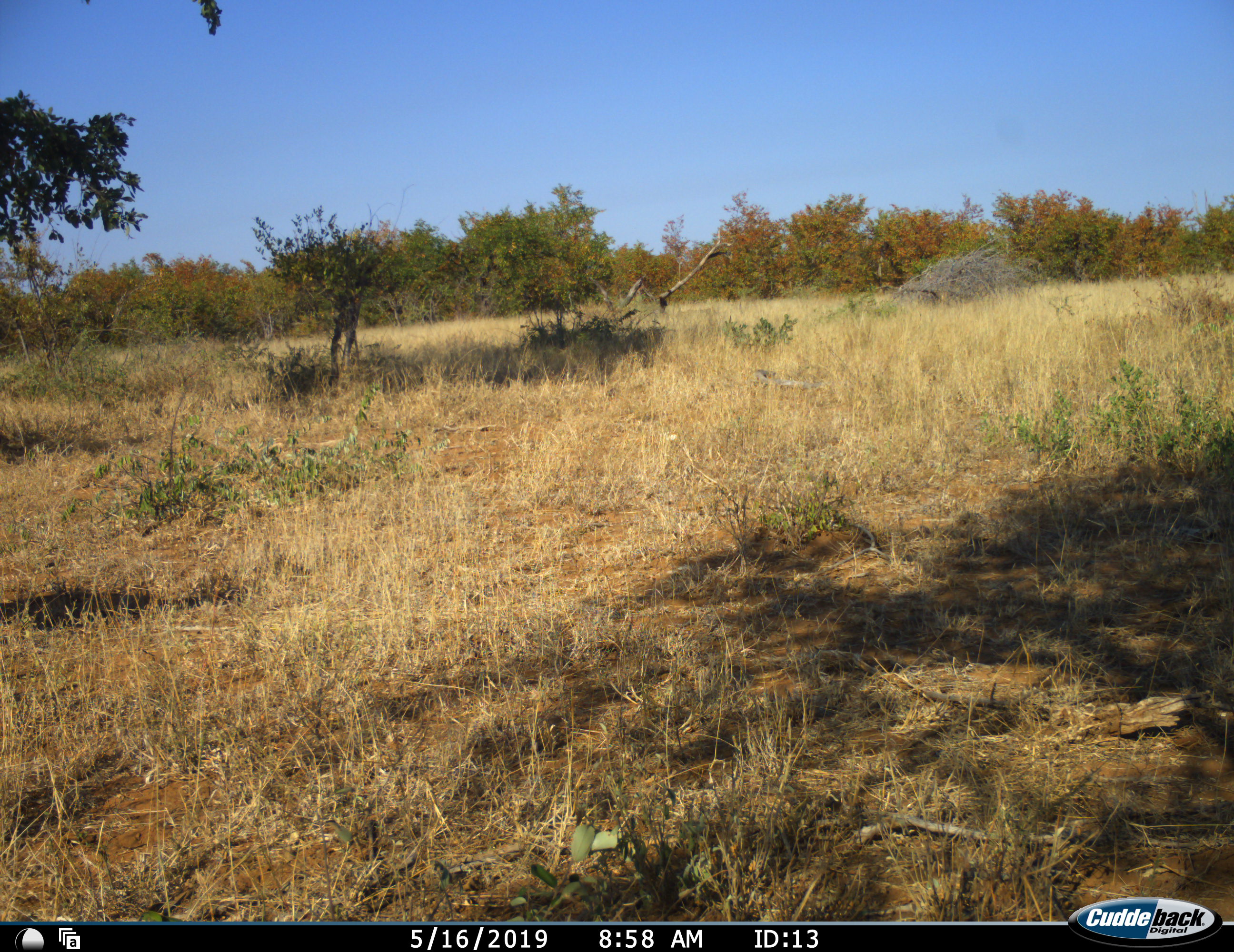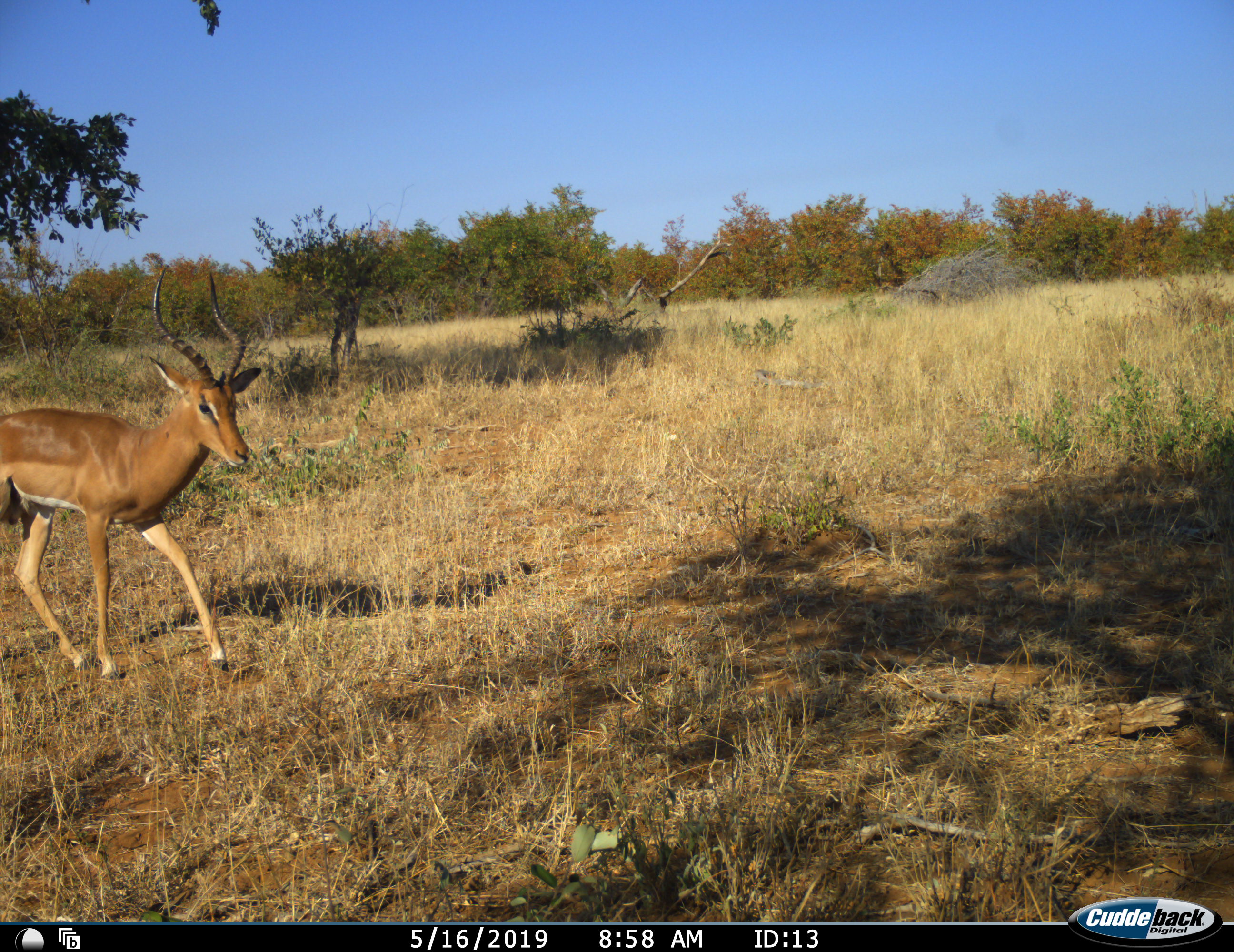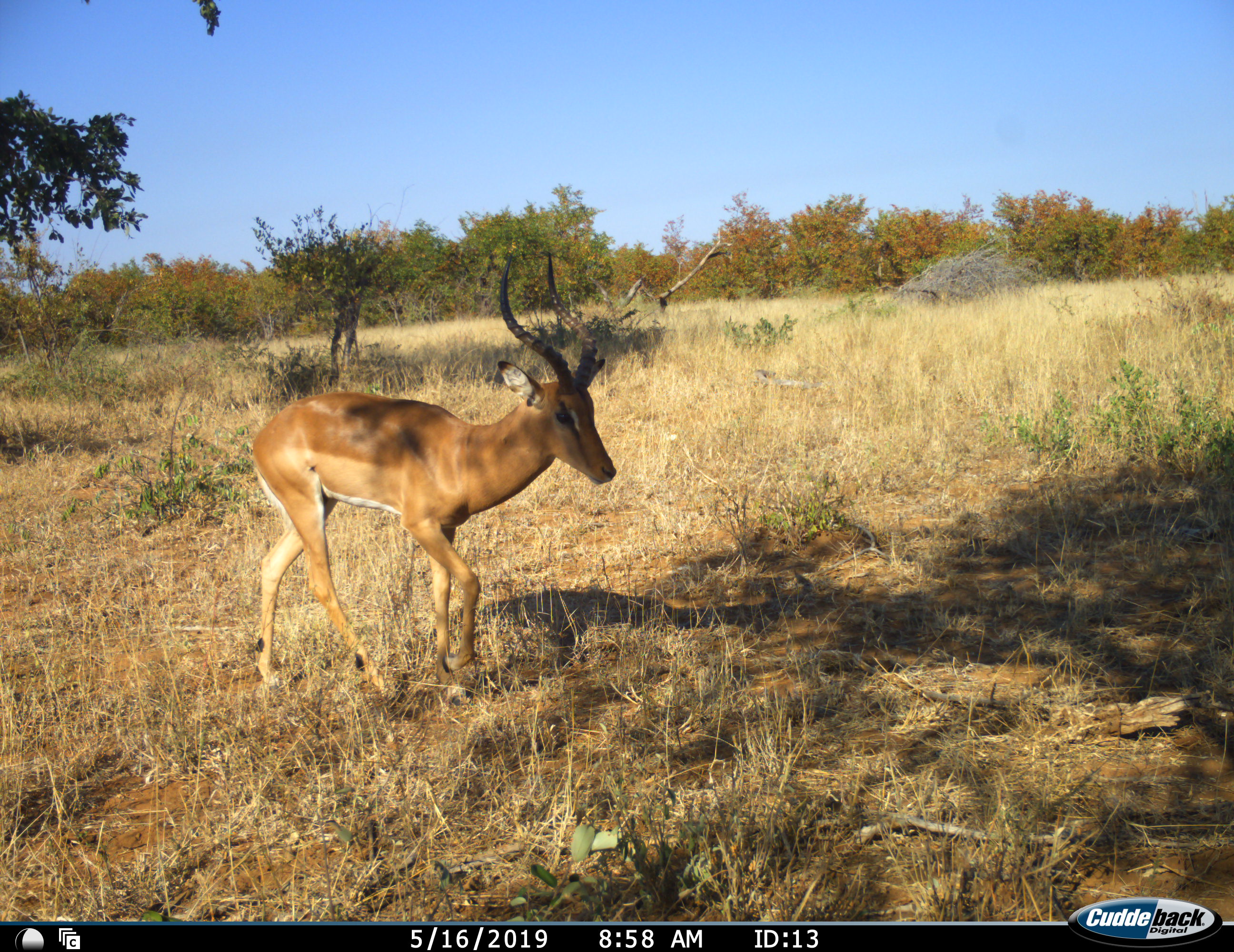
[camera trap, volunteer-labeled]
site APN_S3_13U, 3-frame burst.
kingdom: Animalia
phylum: Chordata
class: Mammalia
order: Artiodactyla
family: Bovidae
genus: Aepyceros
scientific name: Aepyceros melampus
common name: impala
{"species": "impala (Aepyceros melampus)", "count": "1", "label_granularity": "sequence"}